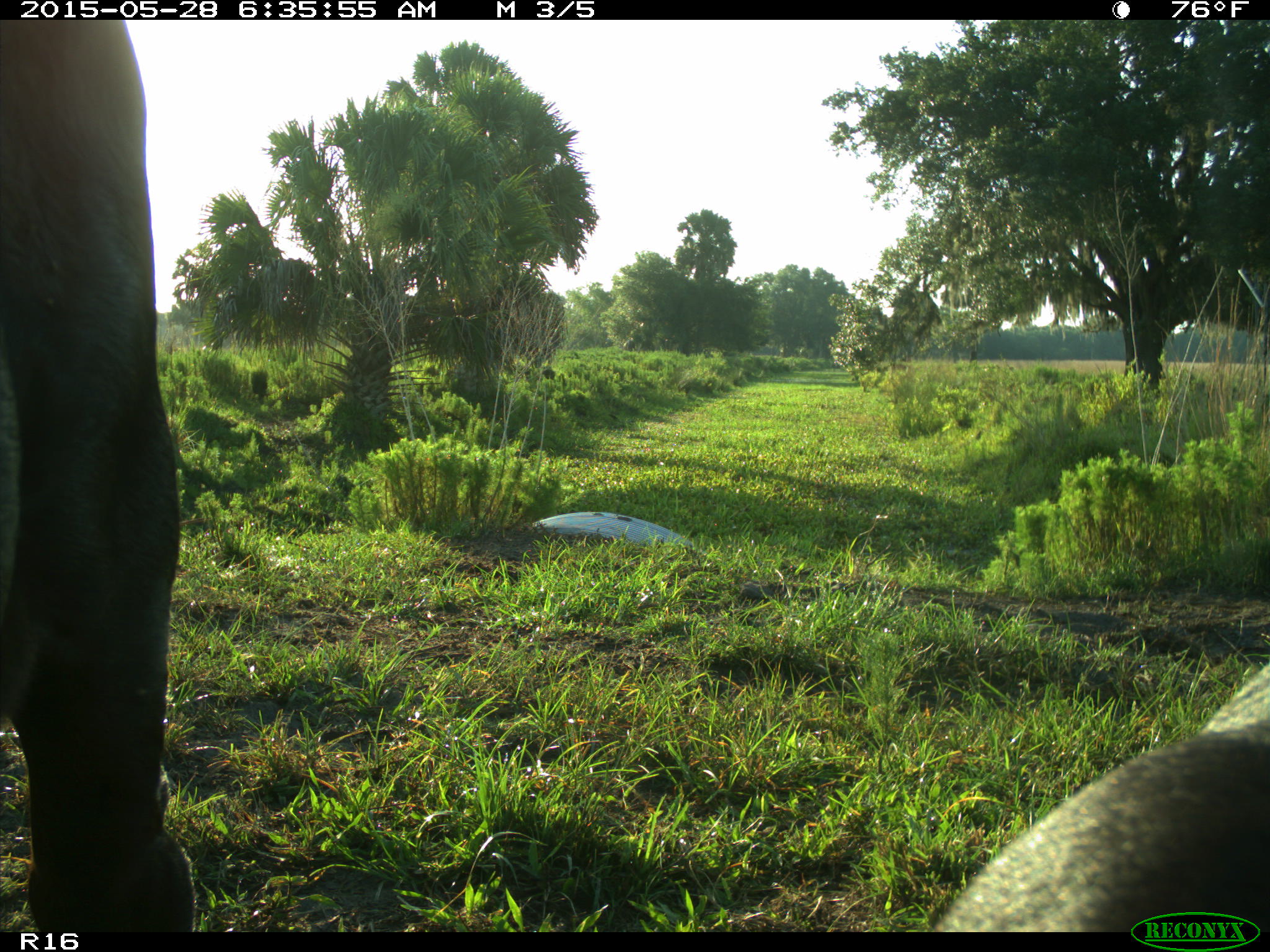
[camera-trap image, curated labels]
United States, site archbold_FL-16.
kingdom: Animalia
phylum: Chordata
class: Mammalia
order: Artiodactyla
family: Bovidae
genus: Bos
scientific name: Bos taurus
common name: domestic cow